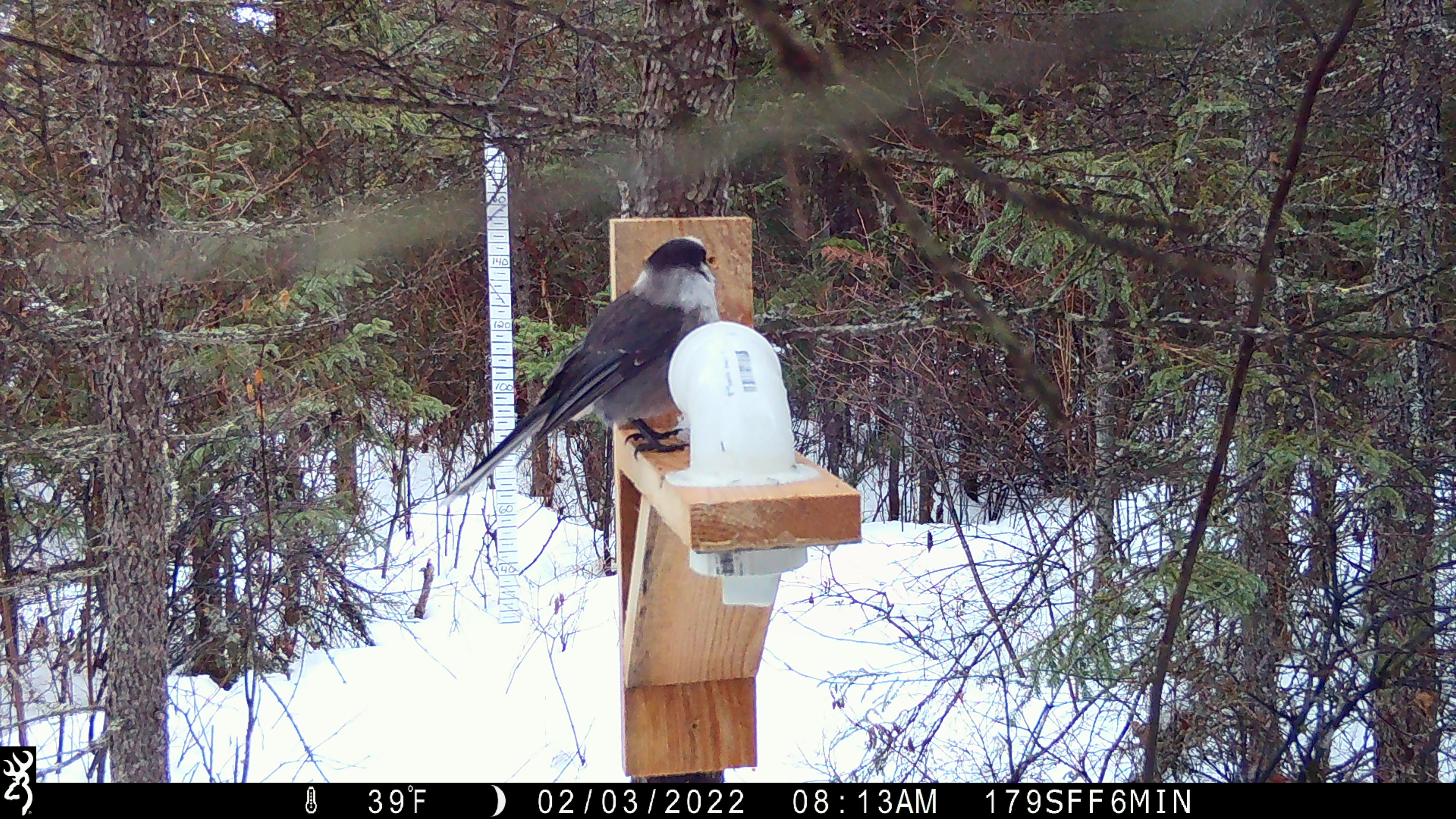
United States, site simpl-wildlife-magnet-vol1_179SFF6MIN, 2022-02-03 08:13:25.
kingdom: Animalia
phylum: Chordata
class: Aves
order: Passeriformes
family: Corvidae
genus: Perisoreus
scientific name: Perisoreus canadensis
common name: canada jay